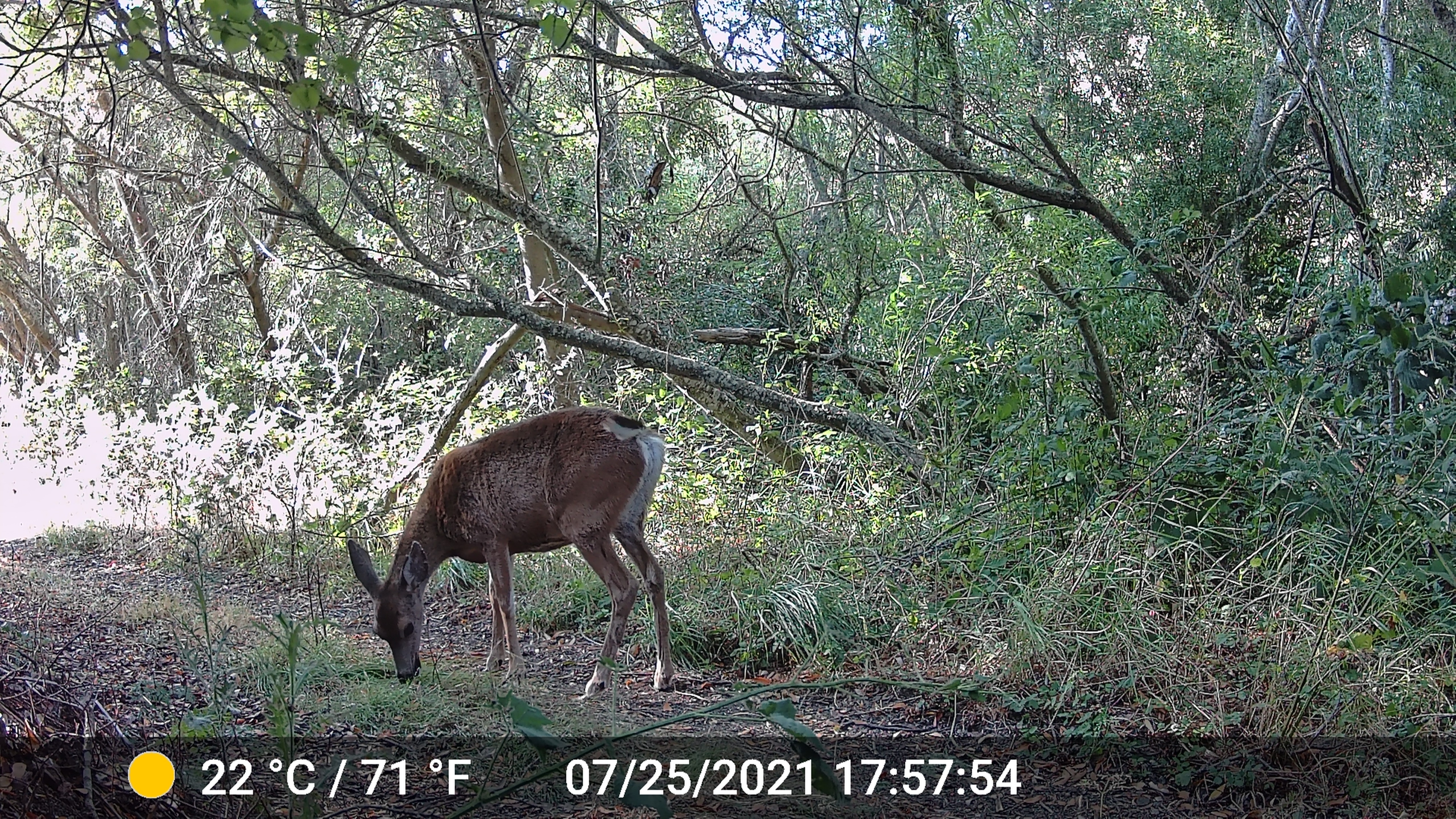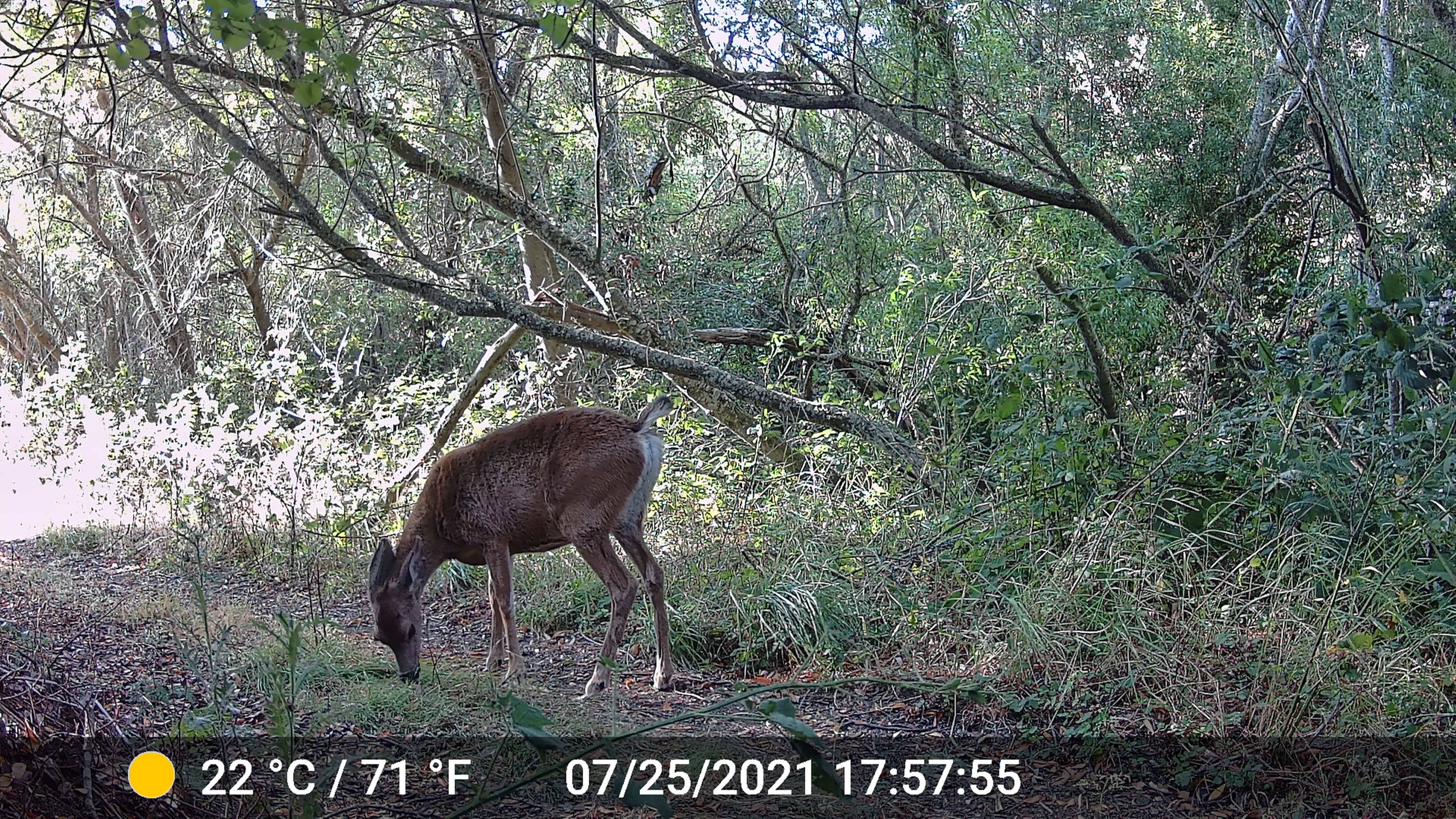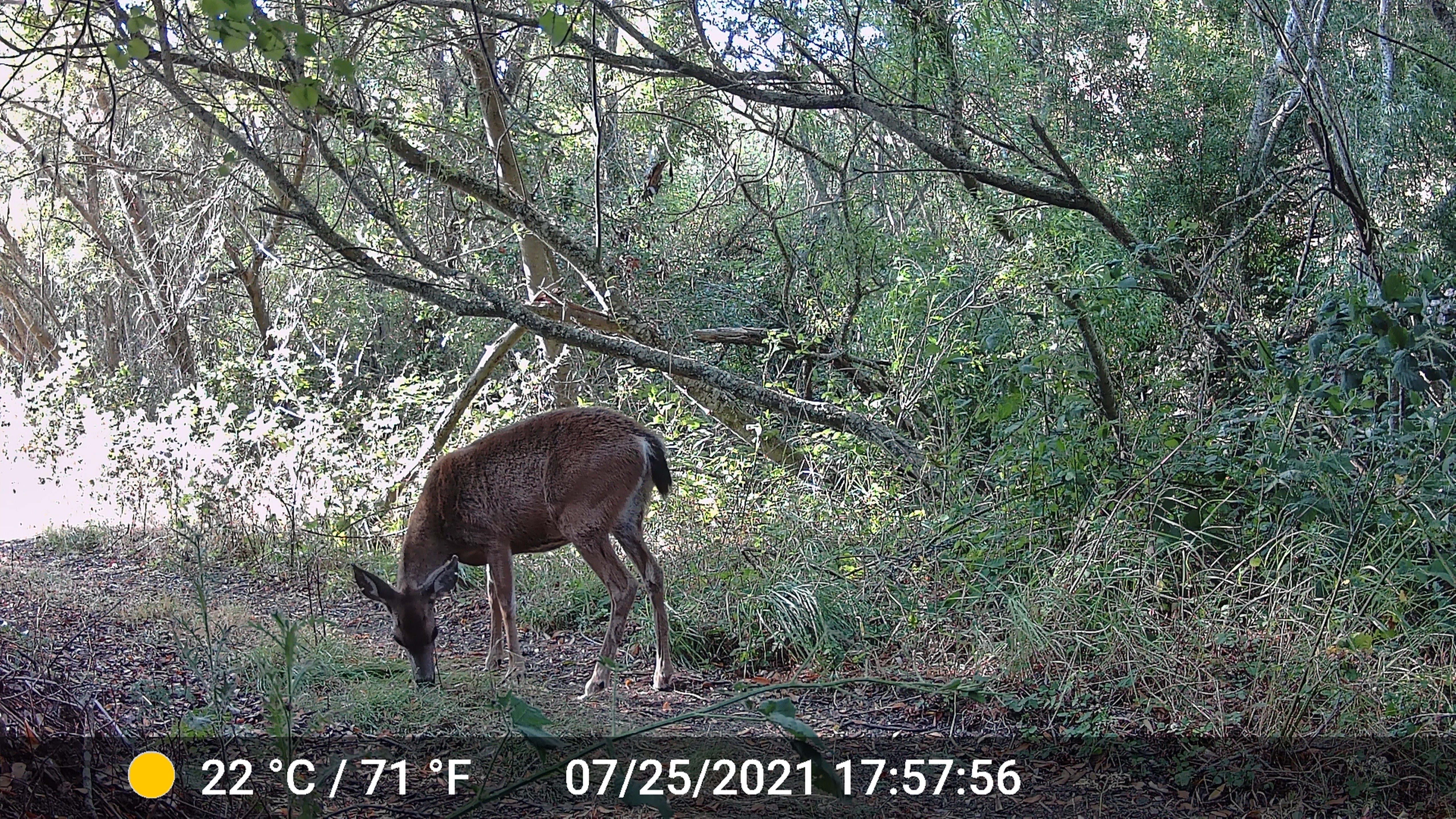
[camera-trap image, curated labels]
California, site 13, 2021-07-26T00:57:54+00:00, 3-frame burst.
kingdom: Animalia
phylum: Chordata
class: Mammalia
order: Artiodactyla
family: Cervidae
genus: Odocoileus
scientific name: Odocoileus hemionus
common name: mule deer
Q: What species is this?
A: Mule deer (Odocoileus hemionus).